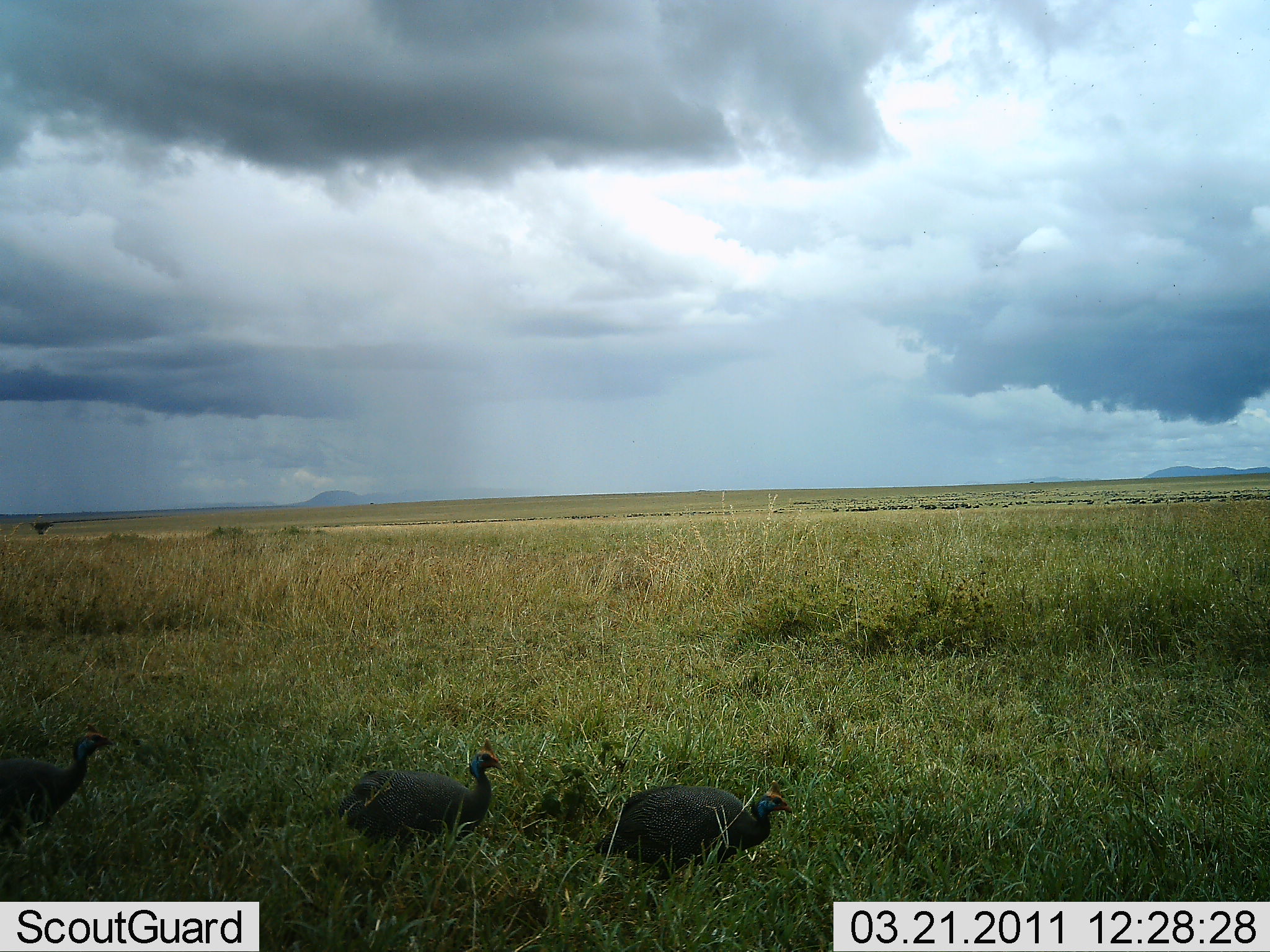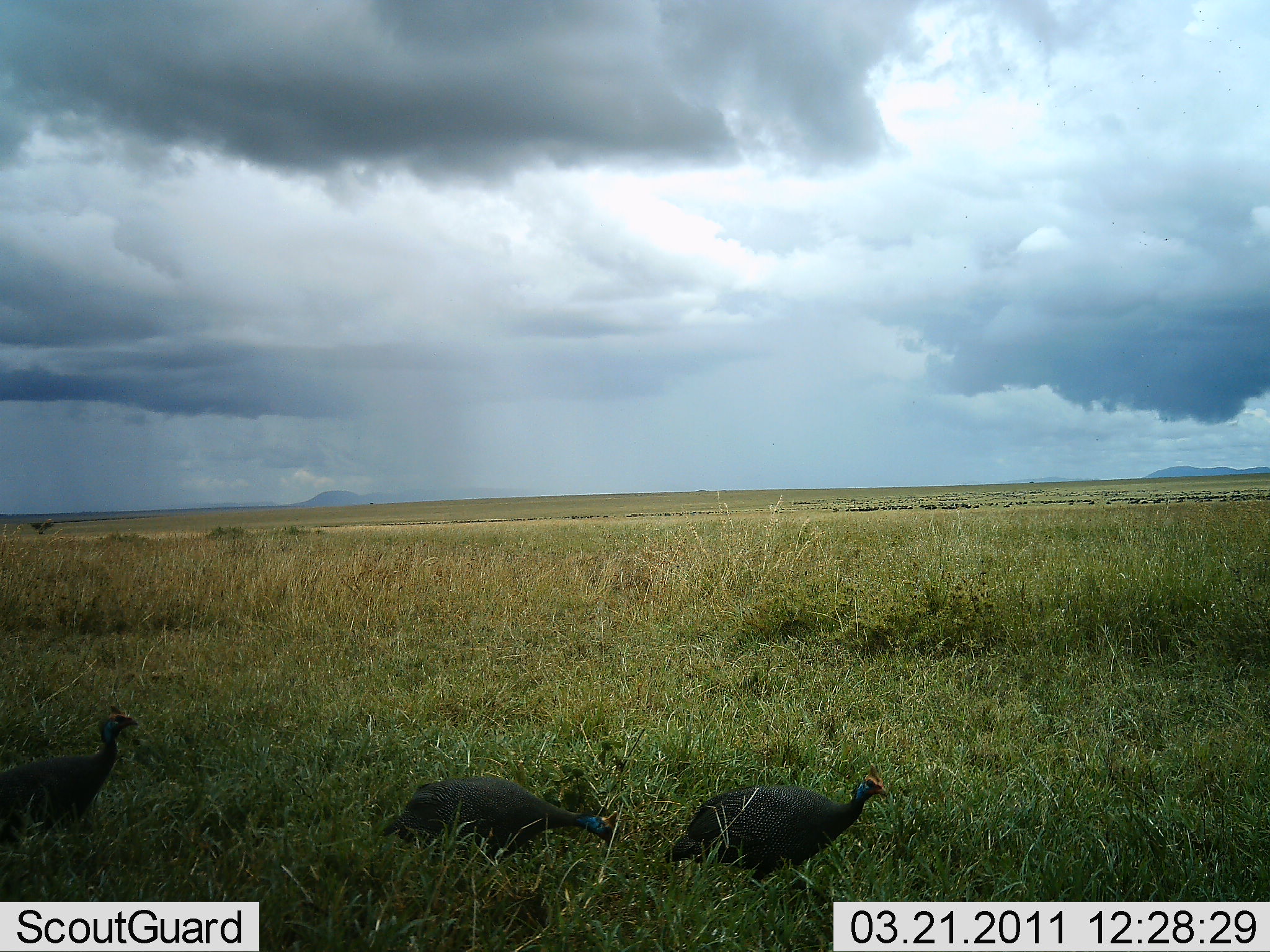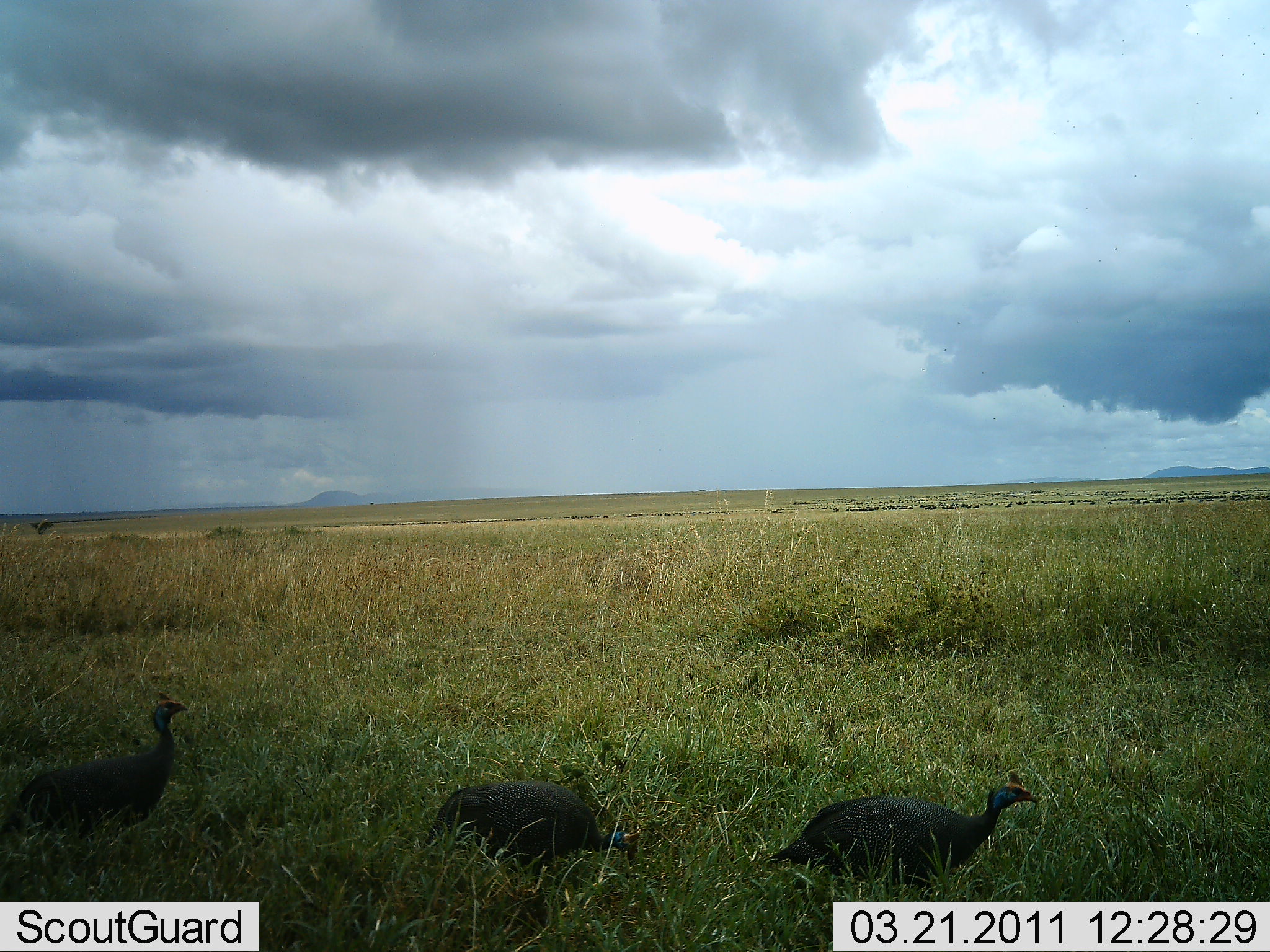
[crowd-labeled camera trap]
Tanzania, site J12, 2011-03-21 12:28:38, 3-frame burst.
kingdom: Animalia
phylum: Chordata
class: Aves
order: Galliformes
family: Numididae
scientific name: Numididae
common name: guinea fowl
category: guineafowl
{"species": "guineafowl (guinea fowl) (Numididae)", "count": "3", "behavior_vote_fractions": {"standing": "8%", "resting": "0%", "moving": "92%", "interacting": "8%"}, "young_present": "0%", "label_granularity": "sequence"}